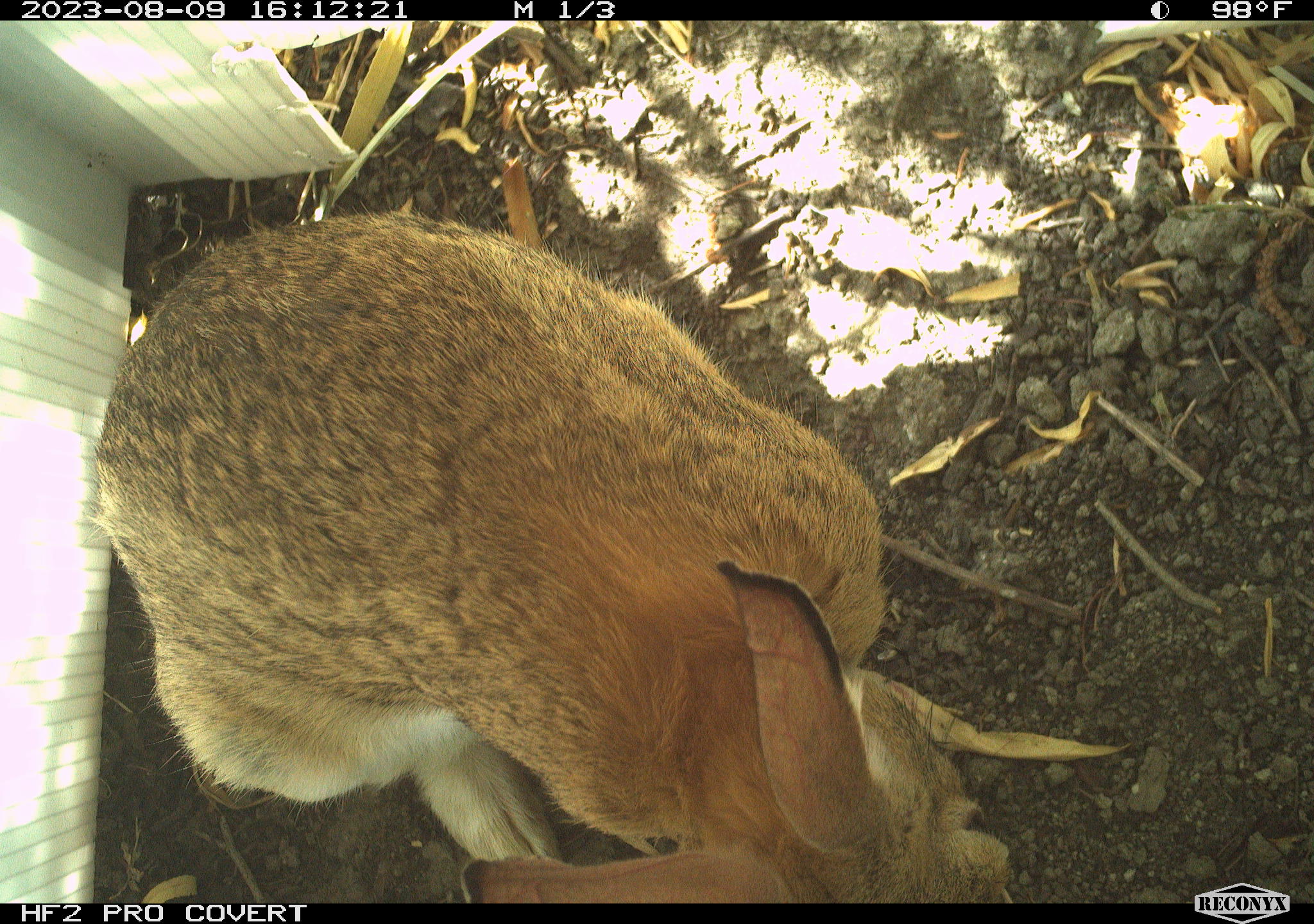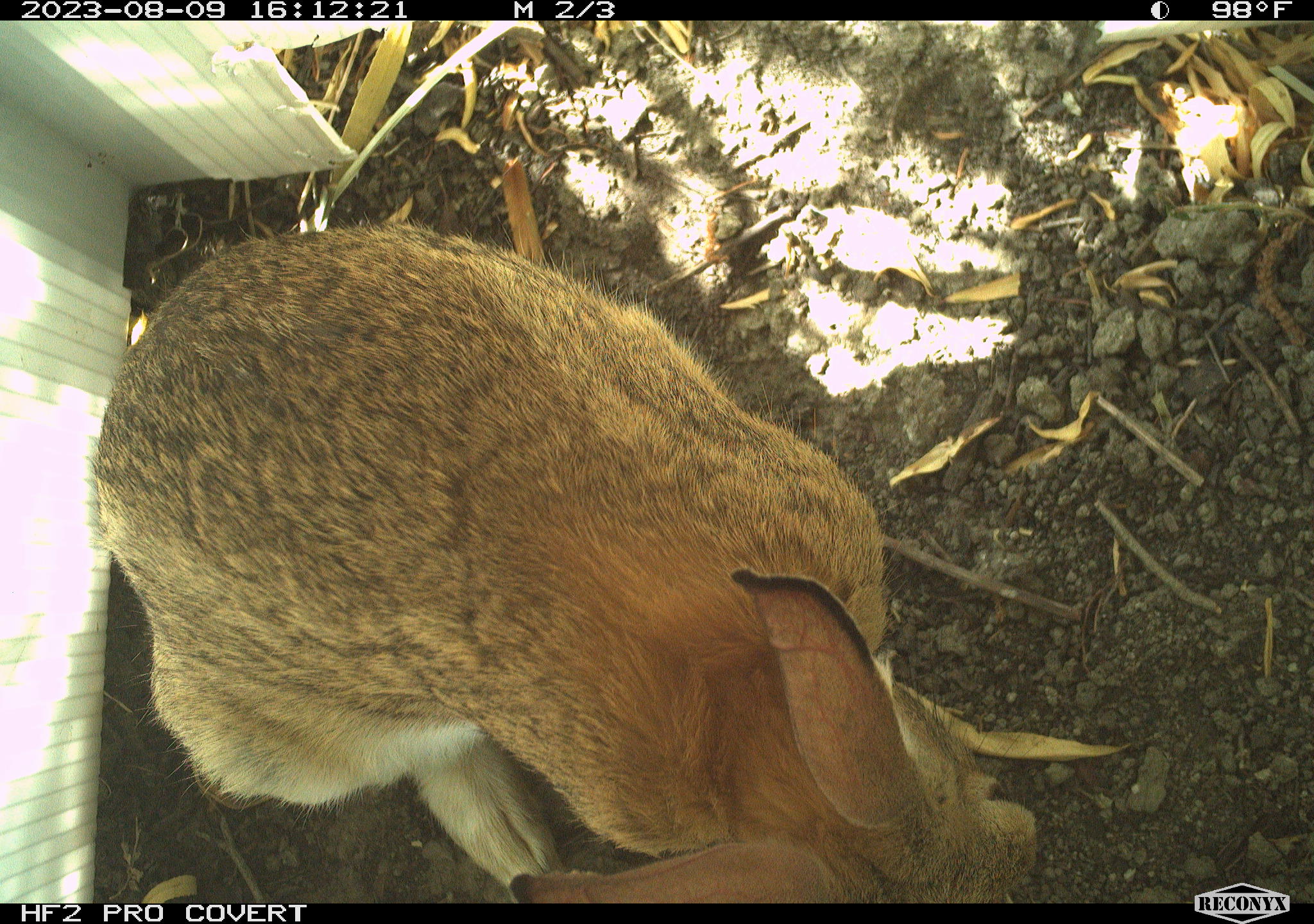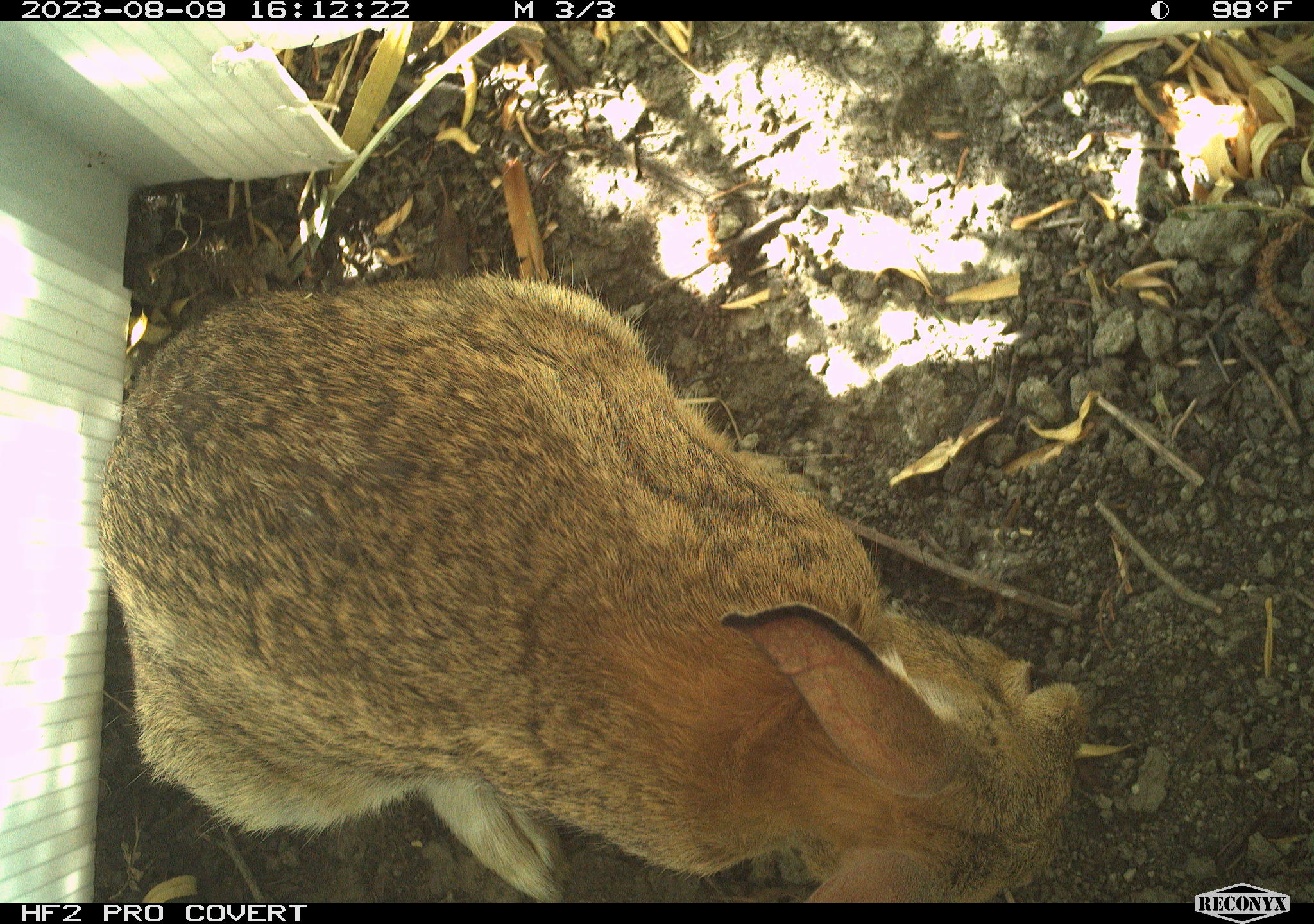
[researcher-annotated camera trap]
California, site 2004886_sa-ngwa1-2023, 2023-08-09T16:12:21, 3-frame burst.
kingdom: Animalia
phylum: Chordata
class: Mammalia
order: Lagomorpha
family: Leporidae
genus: Sylvilagus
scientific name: Sylvilagus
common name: cottontail rabbits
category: sylvilagus species